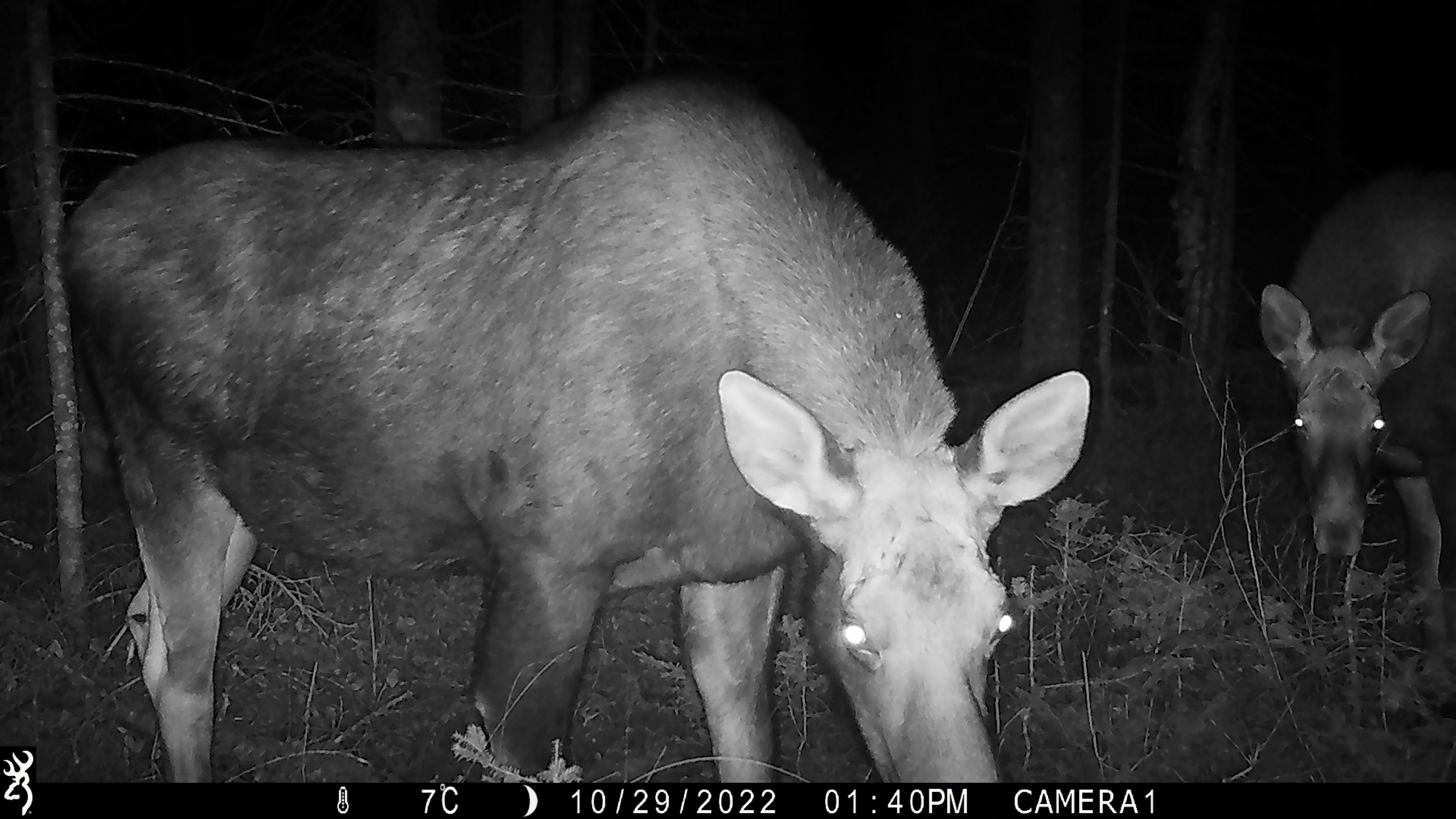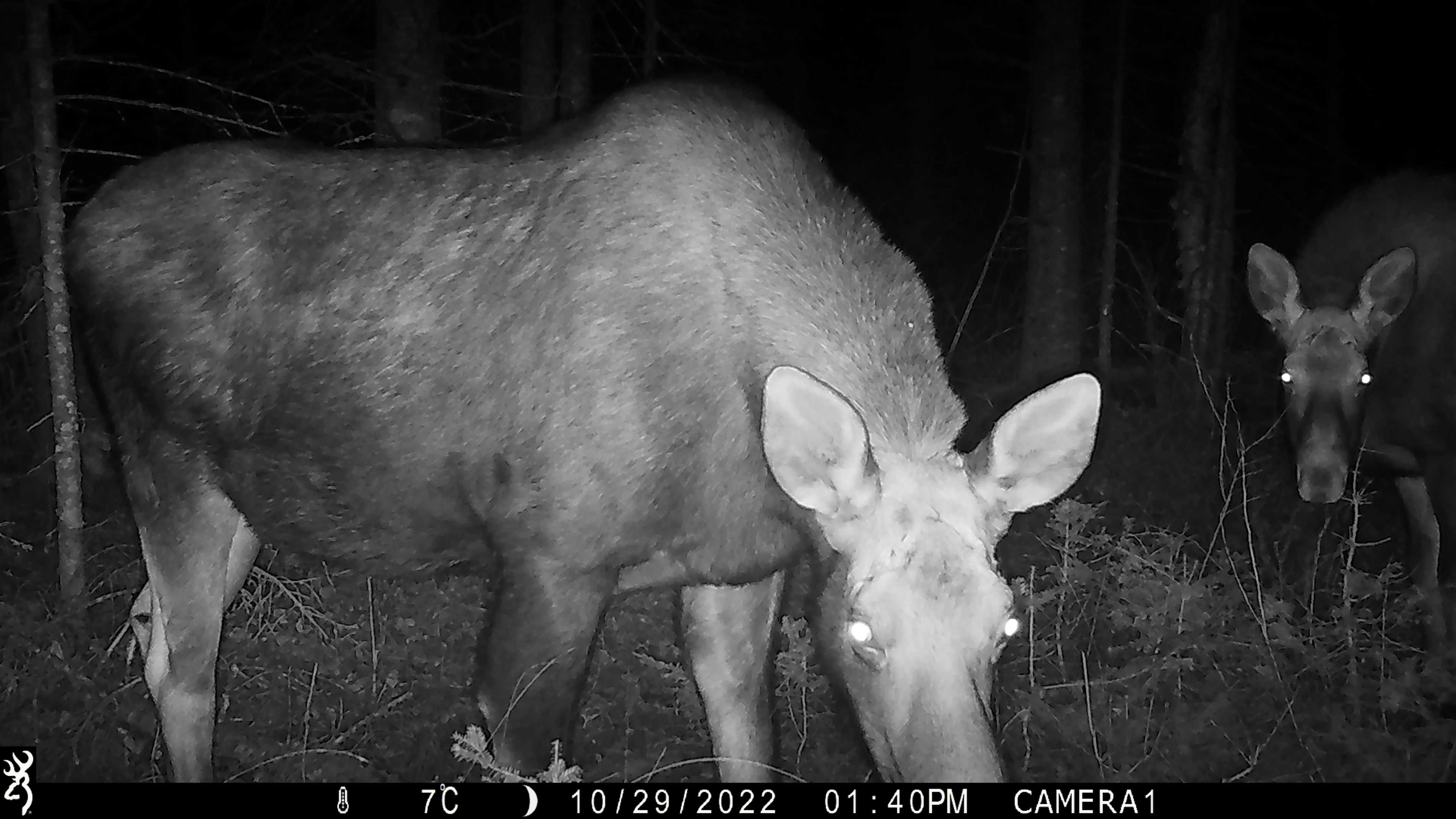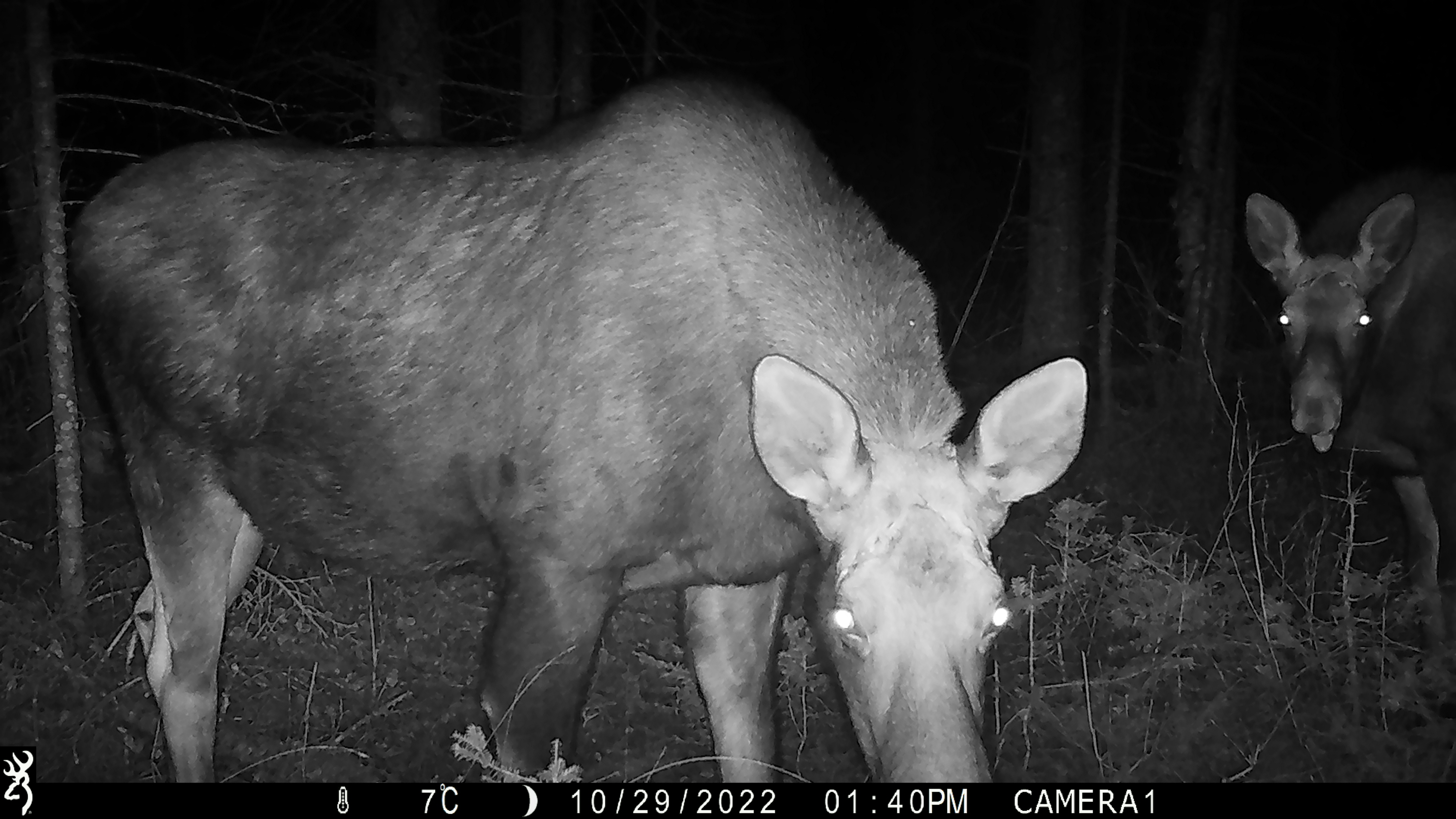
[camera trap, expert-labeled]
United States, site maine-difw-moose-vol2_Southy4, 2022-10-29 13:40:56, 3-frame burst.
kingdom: Animalia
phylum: Chordata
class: Mammalia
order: Artiodactyla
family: Cervidae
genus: Alces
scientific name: Alces alces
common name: moose